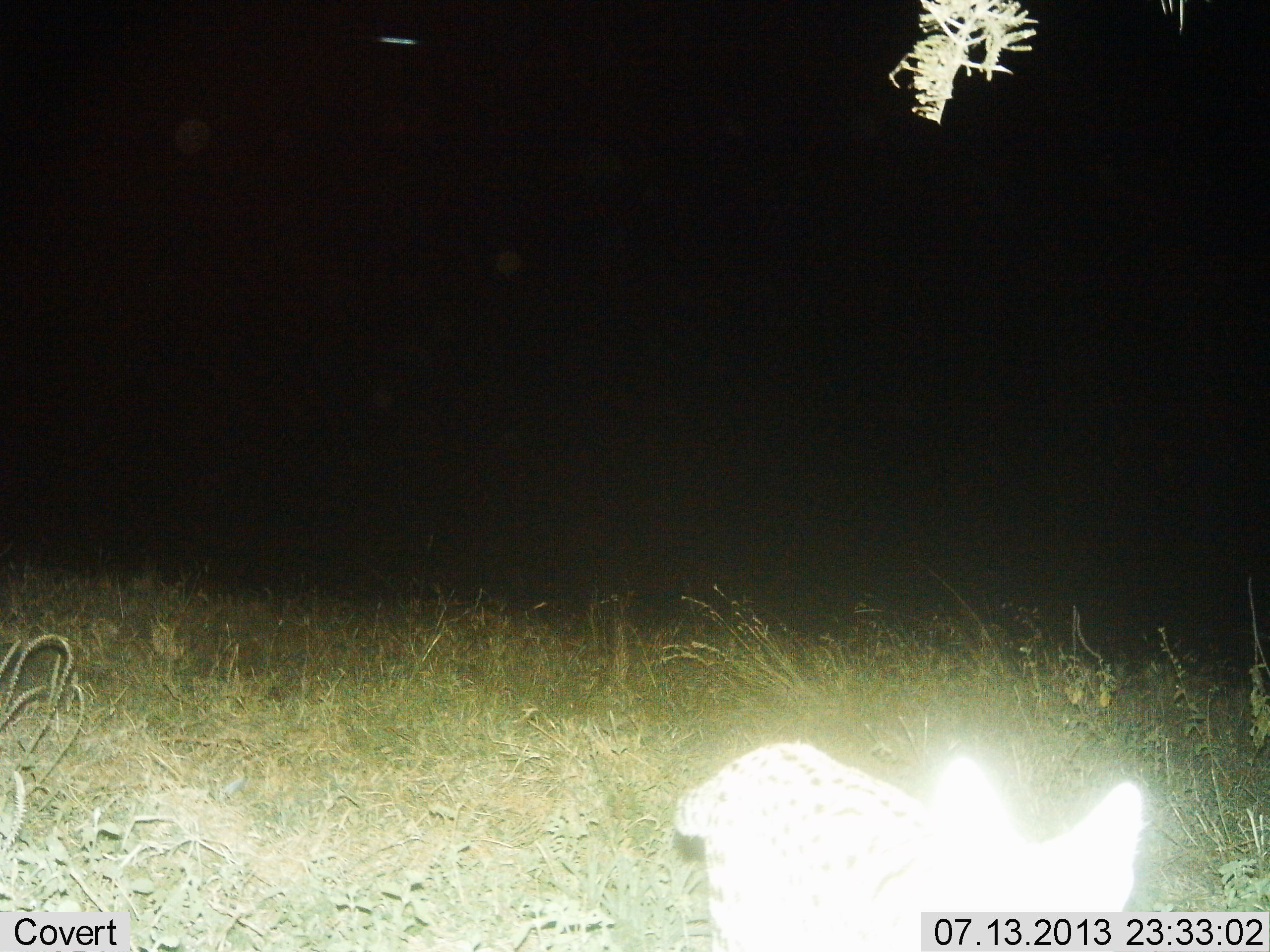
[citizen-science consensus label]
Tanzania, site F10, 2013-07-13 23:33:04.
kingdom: Animalia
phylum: Chordata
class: Mammalia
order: Carnivora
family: Felidae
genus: Leptailurus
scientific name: Leptailurus serval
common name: serval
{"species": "serval (Leptailurus serval)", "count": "1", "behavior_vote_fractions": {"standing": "36%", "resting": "0%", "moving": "71%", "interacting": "0%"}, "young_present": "0%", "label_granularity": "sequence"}